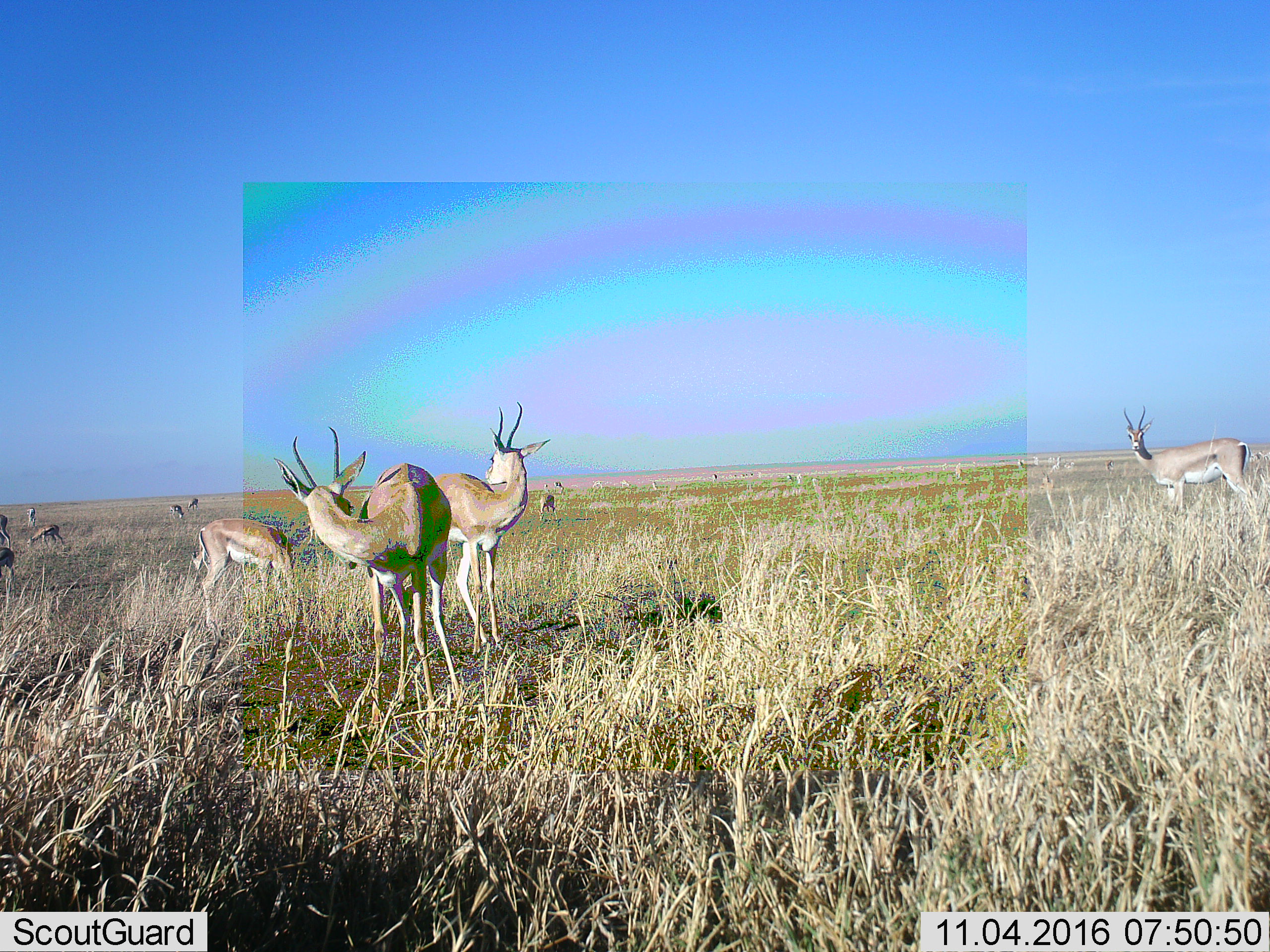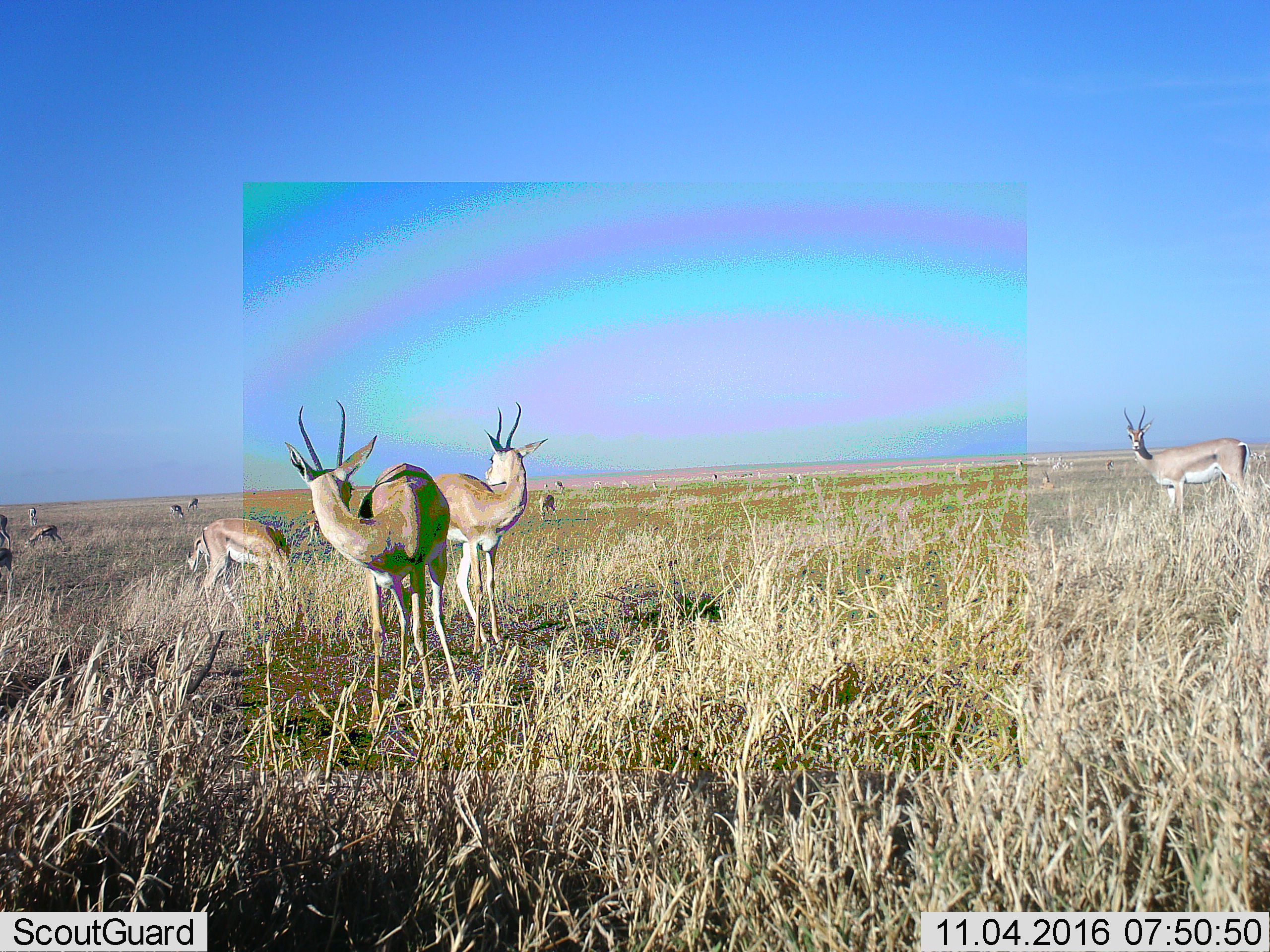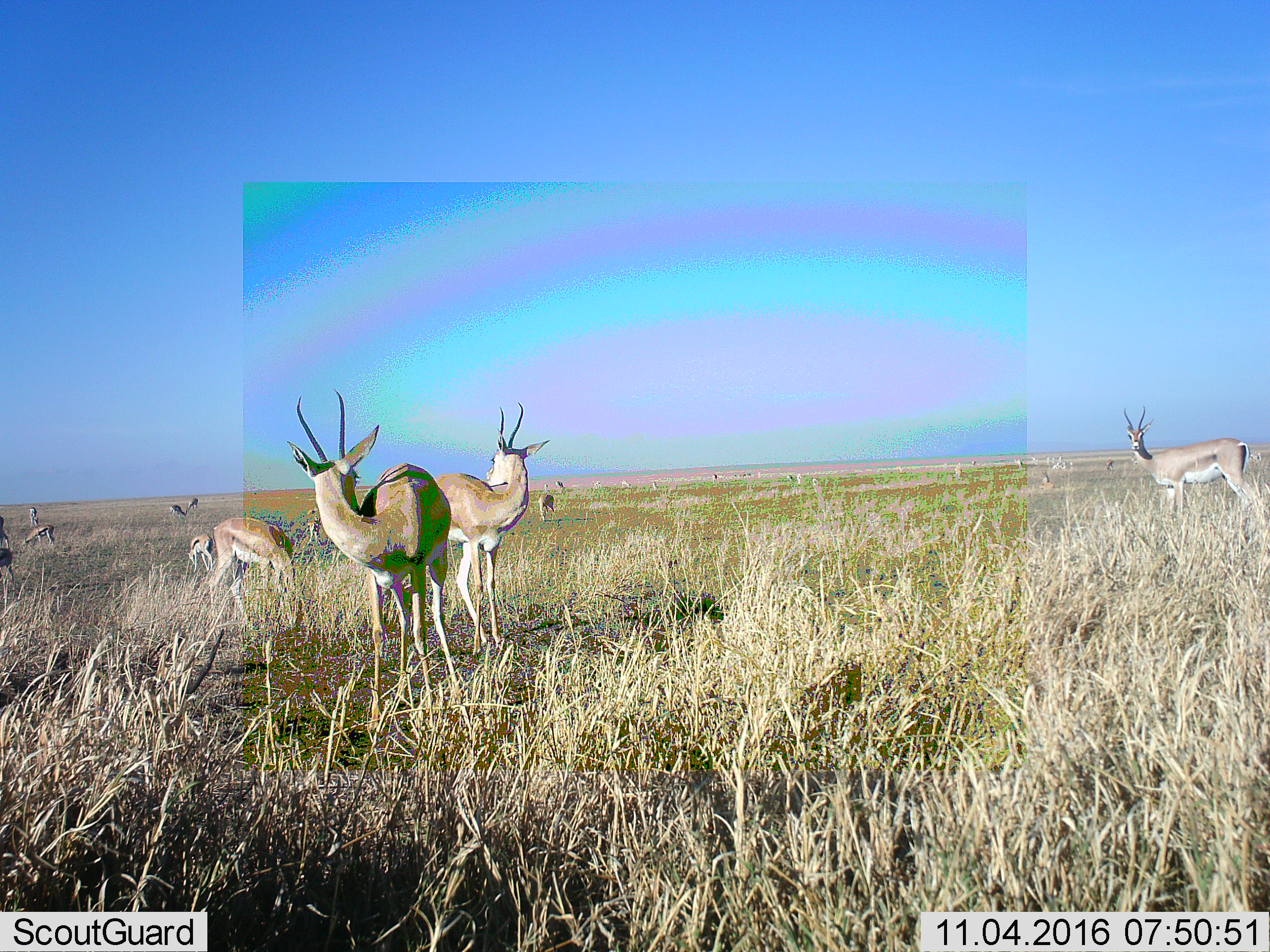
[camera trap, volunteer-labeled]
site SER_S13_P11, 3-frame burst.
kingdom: Animalia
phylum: Chordata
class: Mammalia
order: Artiodactyla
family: Bovidae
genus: Nanger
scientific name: Nanger granti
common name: grant's gazelle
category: gazellegrants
Gazellegrants (grant's gazelle) (Nanger granti), count 11-50. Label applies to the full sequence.